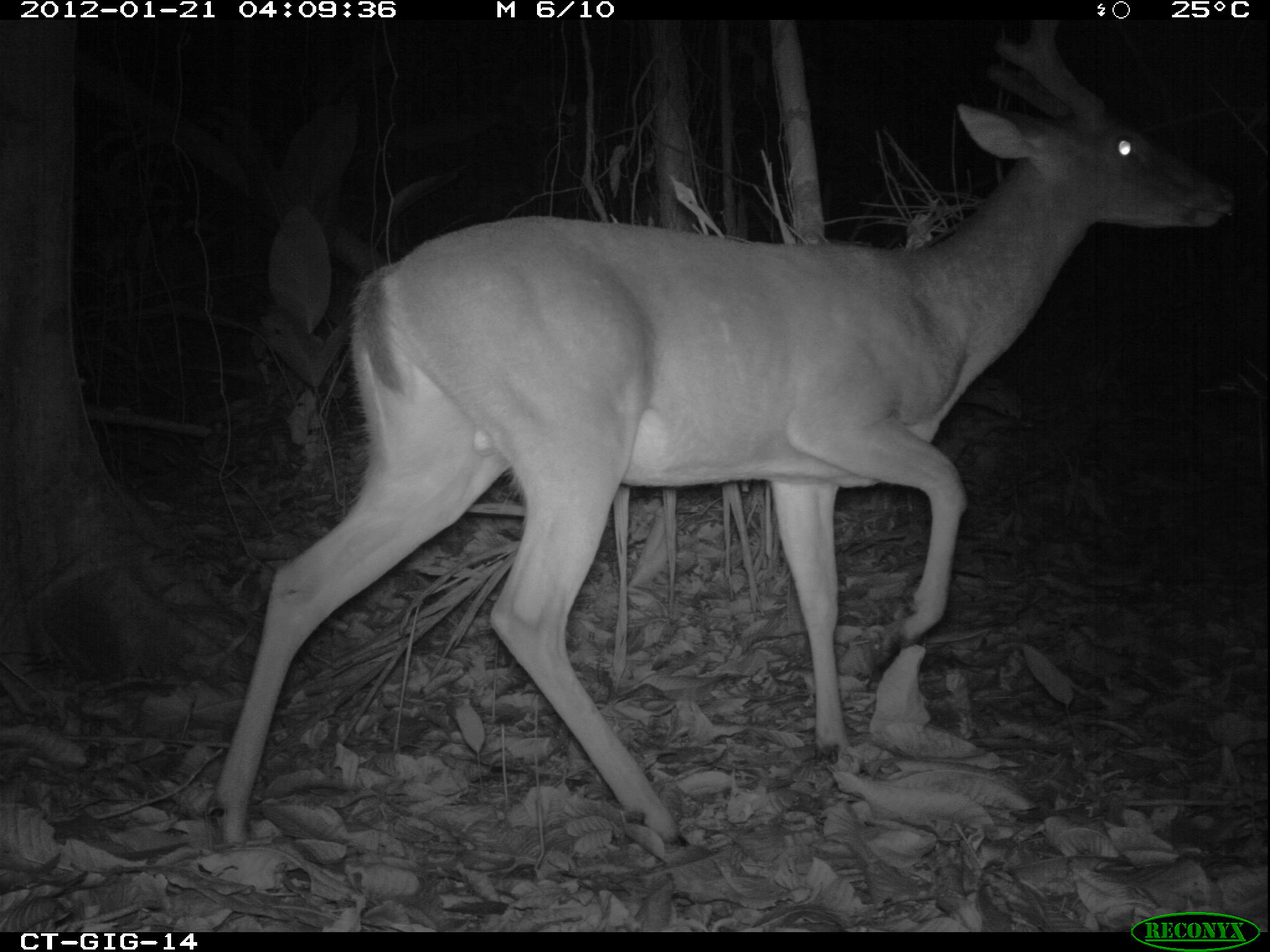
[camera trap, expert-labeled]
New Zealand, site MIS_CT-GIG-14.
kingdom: Animalia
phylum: Chordata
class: Mammalia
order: Artiodactyla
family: Cervidae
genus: Odocoileus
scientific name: Odocoileus virginianus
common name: white-tailed deer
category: white tailed deer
White tailed deer (white-tailed deer) (Odocoileus virginianus).